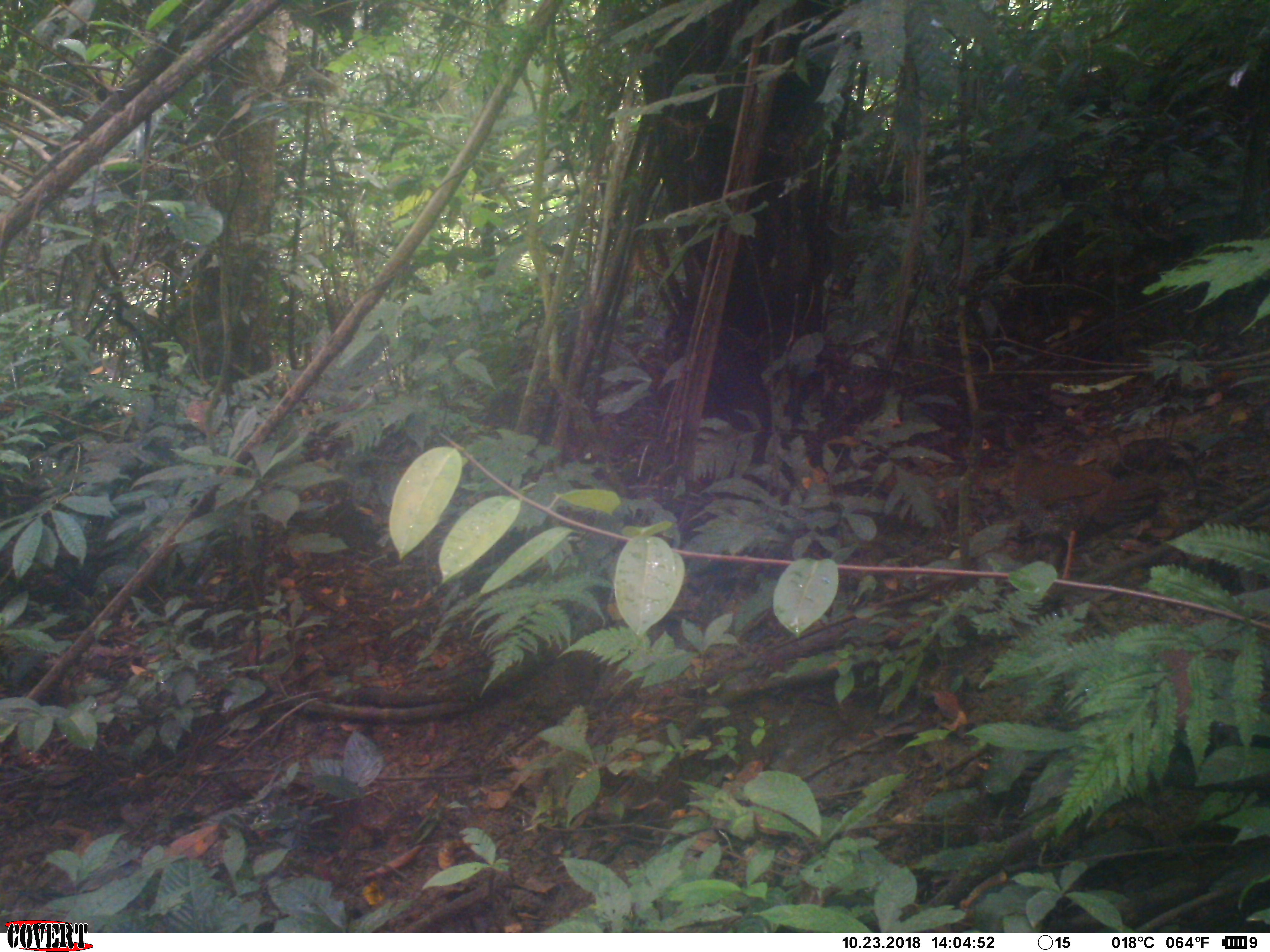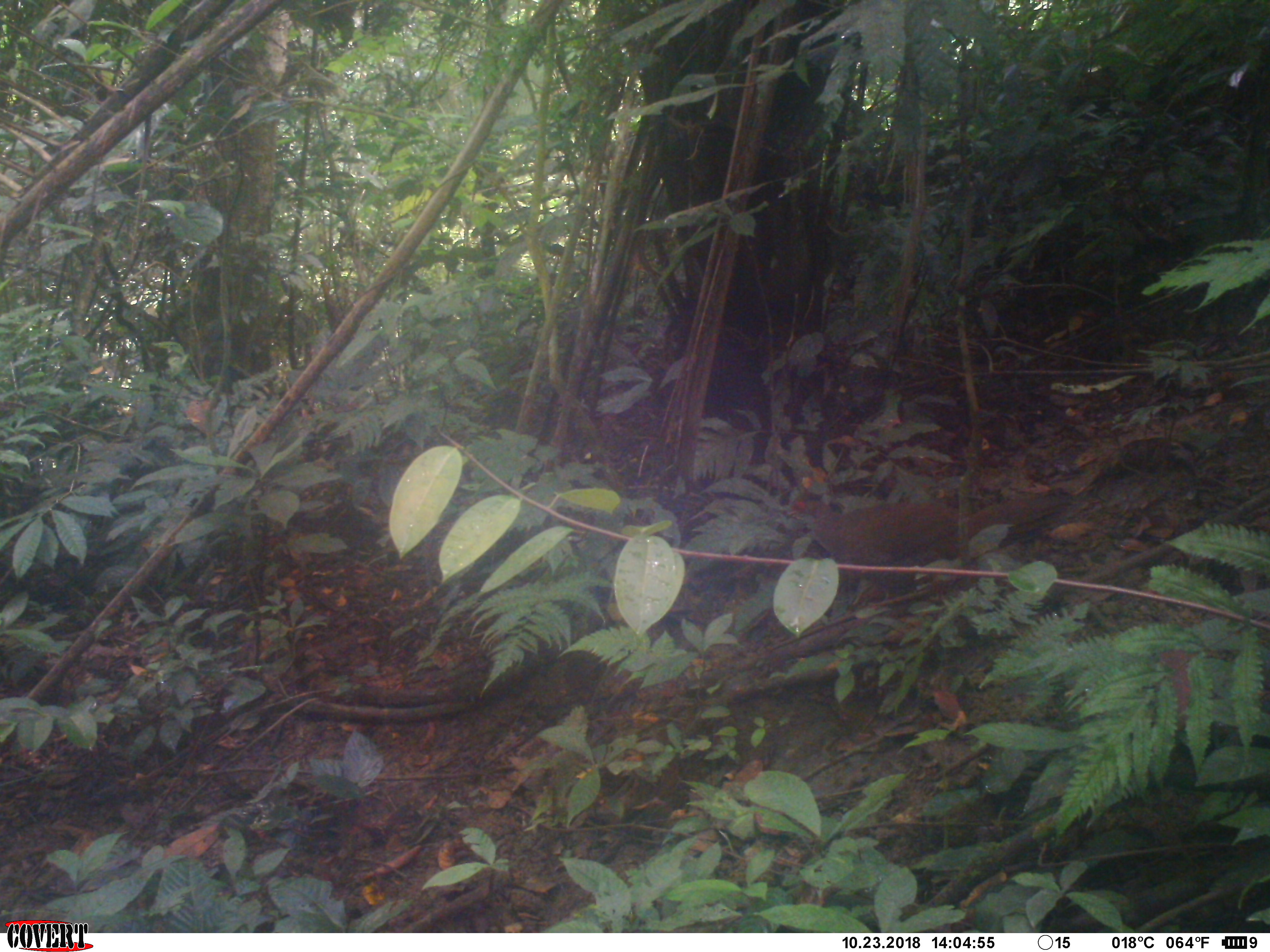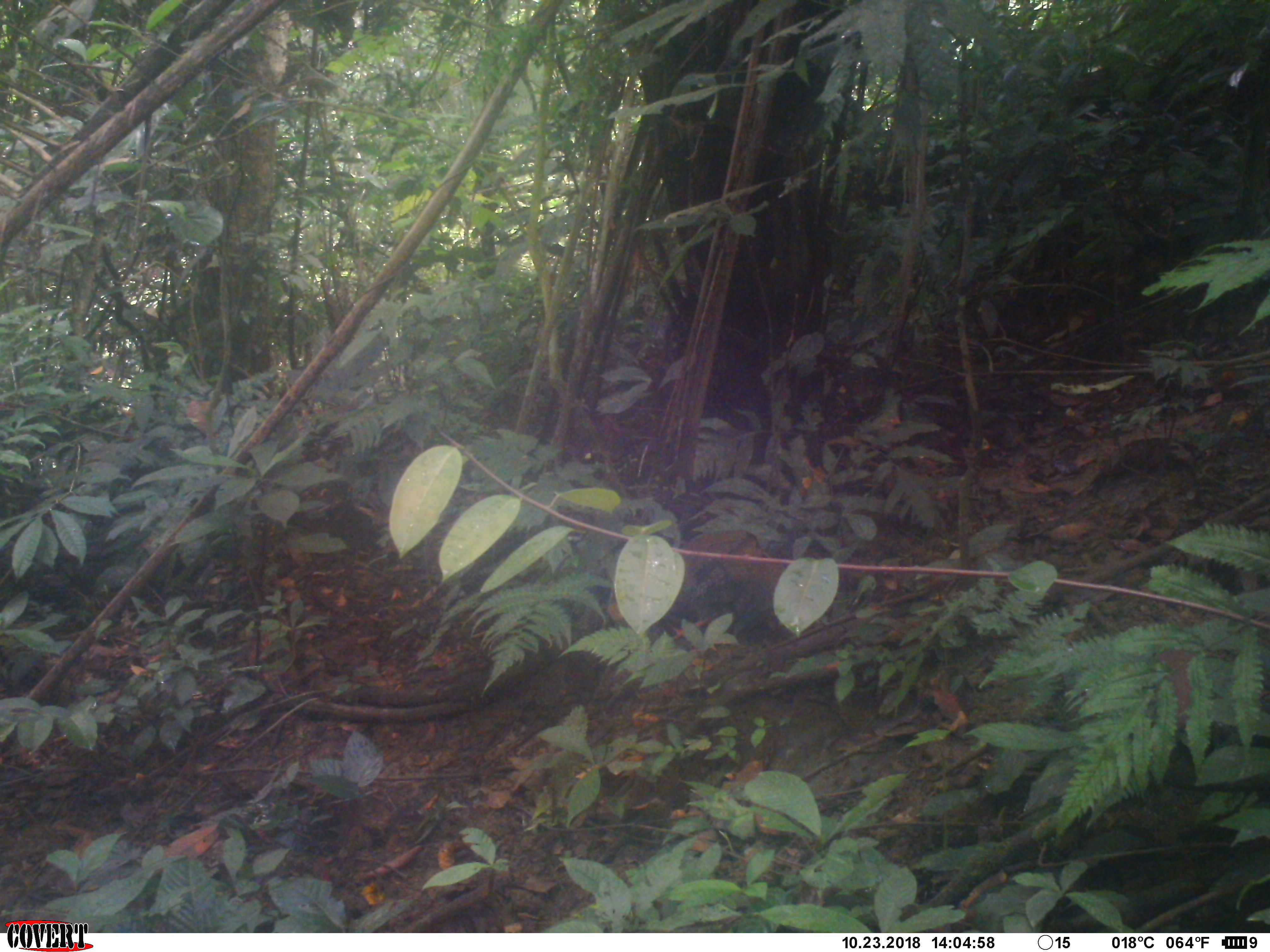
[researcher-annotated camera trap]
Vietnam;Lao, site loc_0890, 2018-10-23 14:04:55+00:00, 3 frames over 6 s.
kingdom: Animalia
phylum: Chordata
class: Aves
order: Galliformes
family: Phasianidae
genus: Lophura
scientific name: Lophura nycthemera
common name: silver pheasant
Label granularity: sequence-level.